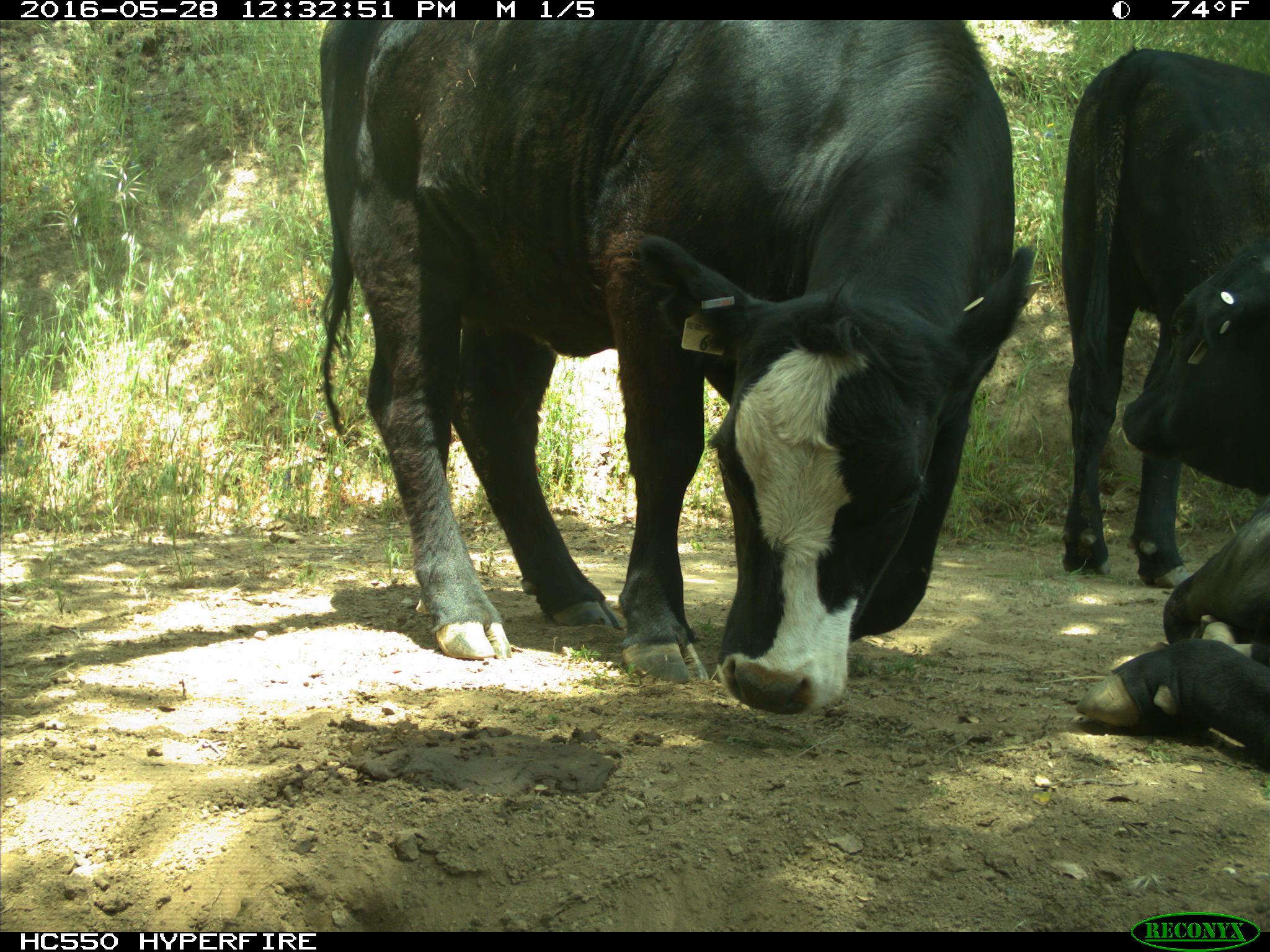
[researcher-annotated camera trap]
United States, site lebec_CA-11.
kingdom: Animalia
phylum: Chordata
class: Mammalia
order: Artiodactyla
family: Bovidae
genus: Bos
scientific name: Bos taurus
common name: domestic cow